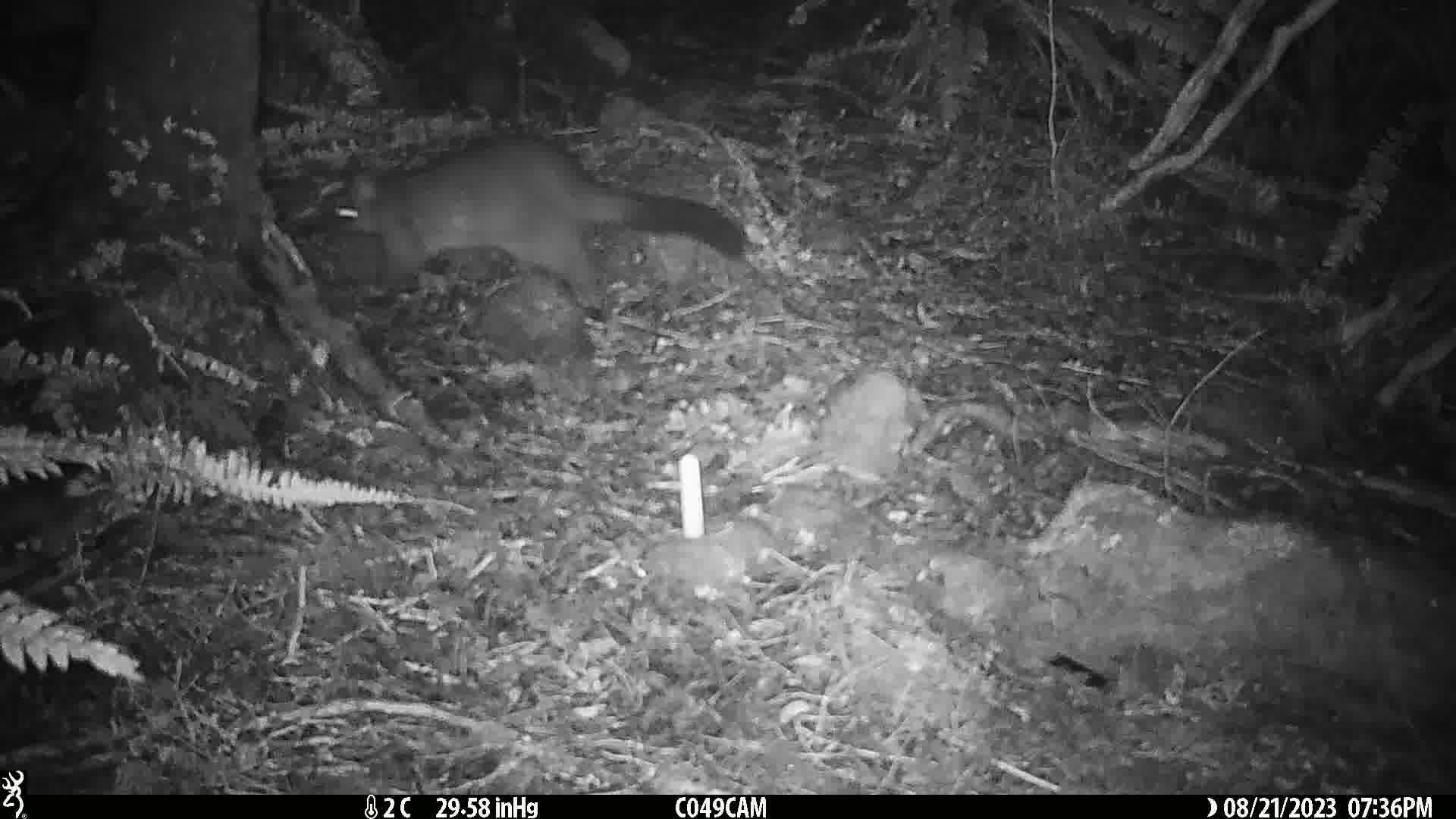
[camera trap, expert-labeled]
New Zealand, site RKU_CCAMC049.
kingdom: Animalia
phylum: Chordata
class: Mammalia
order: Diprotodontia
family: Phalangeridae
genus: Trichosurus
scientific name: Trichosurus vulpecula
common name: common brushtail possum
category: possum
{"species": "possum (common brushtail possum) (Trichosurus vulpecula)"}